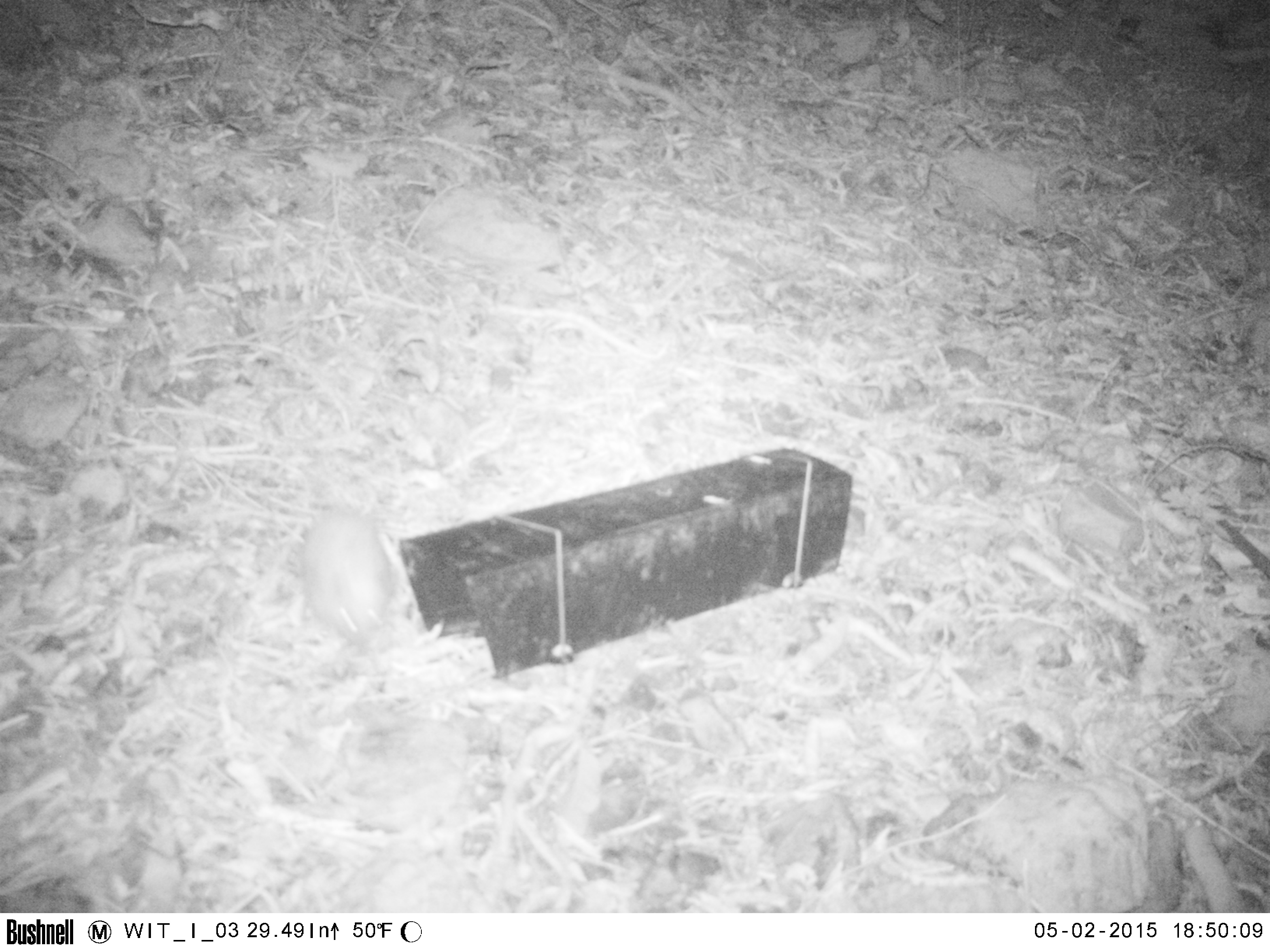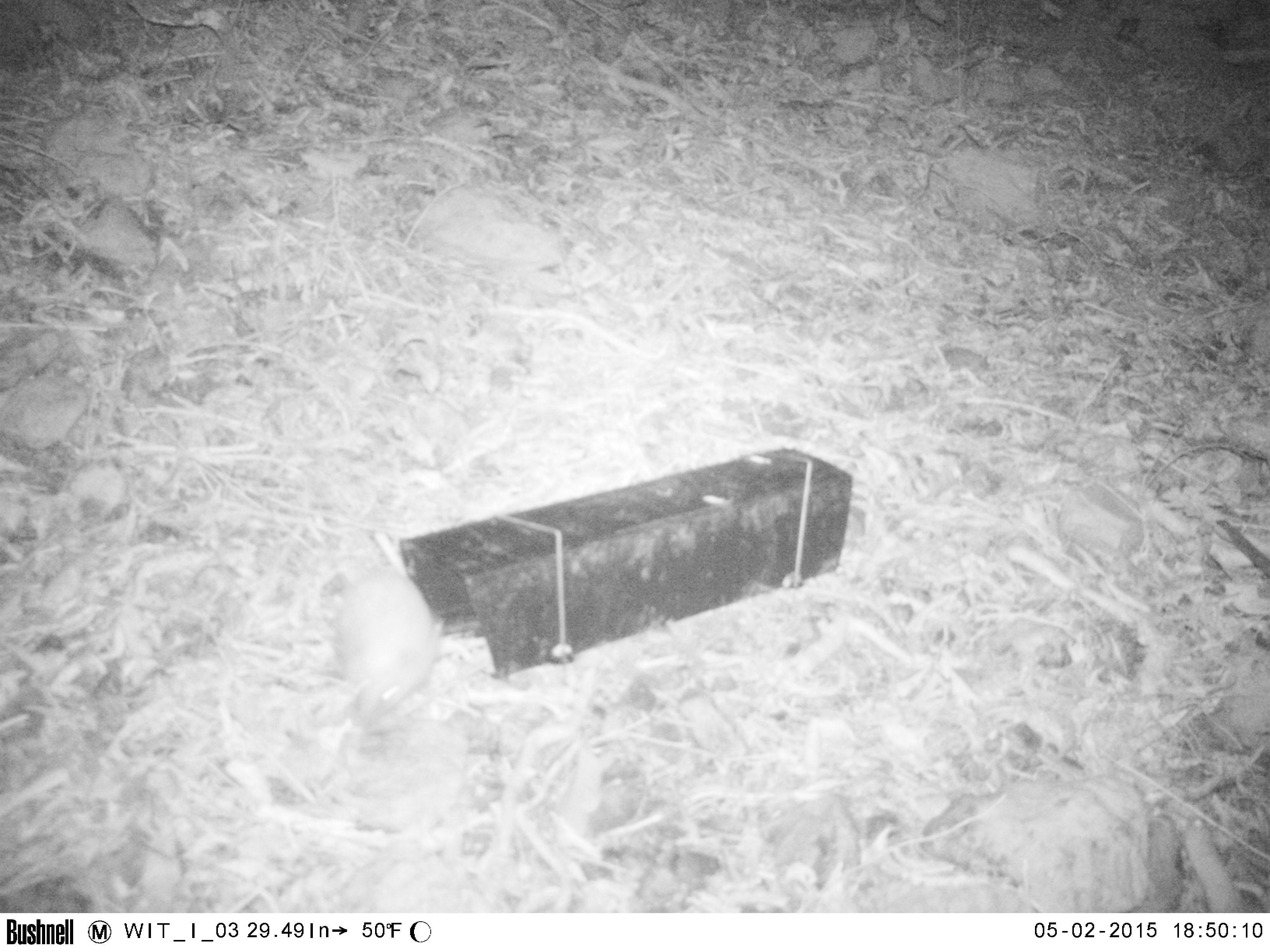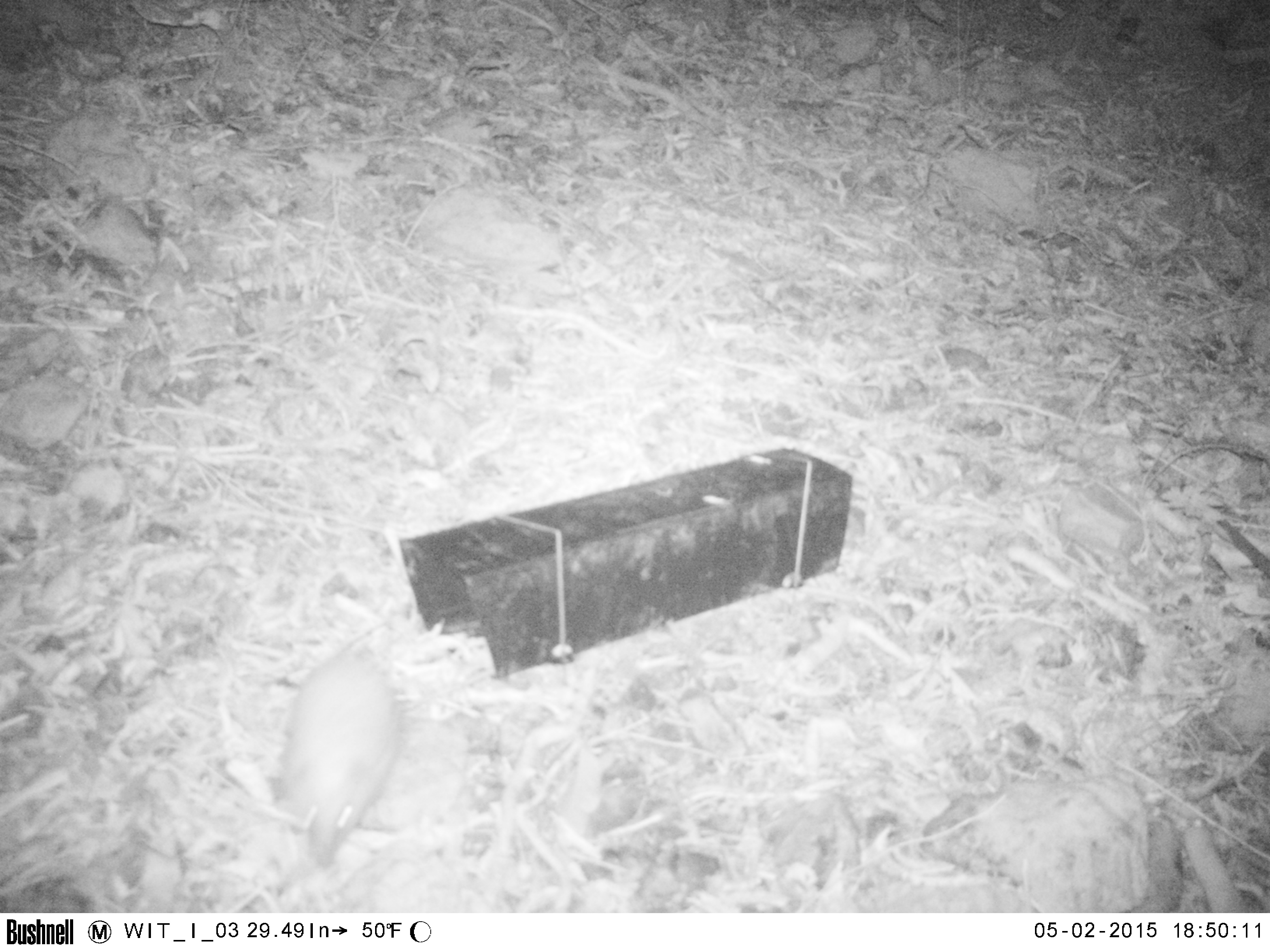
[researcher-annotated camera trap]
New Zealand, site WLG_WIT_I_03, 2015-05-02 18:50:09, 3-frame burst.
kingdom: Animalia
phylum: Chordata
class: Mammalia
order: Eulipotyphla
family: Erinaceidae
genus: Erinaceus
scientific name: Erinaceus europaeus europaeus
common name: european hedgehog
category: hedgehog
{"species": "hedgehog (european hedgehog) (Erinaceus europaeus europaeus)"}